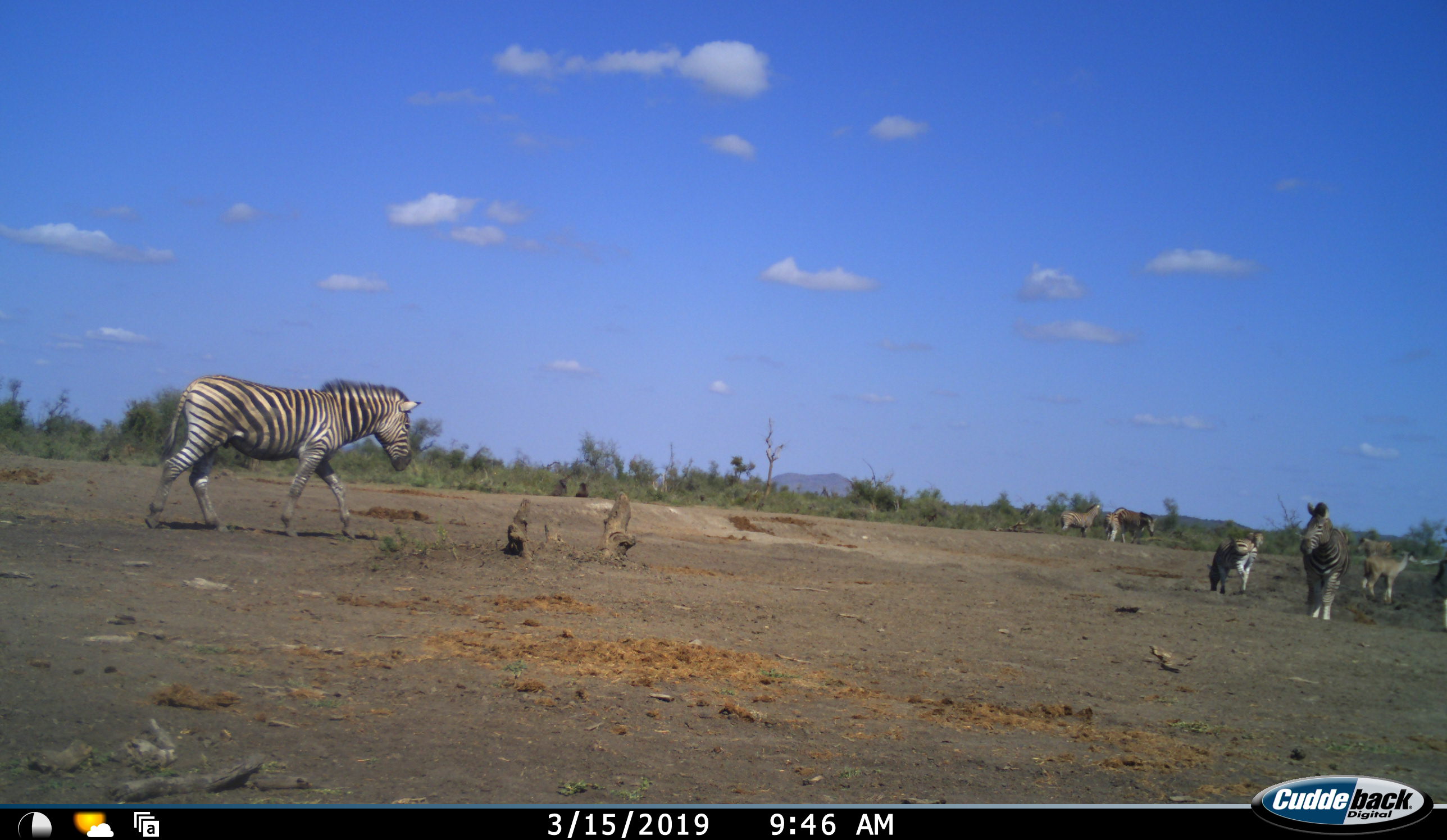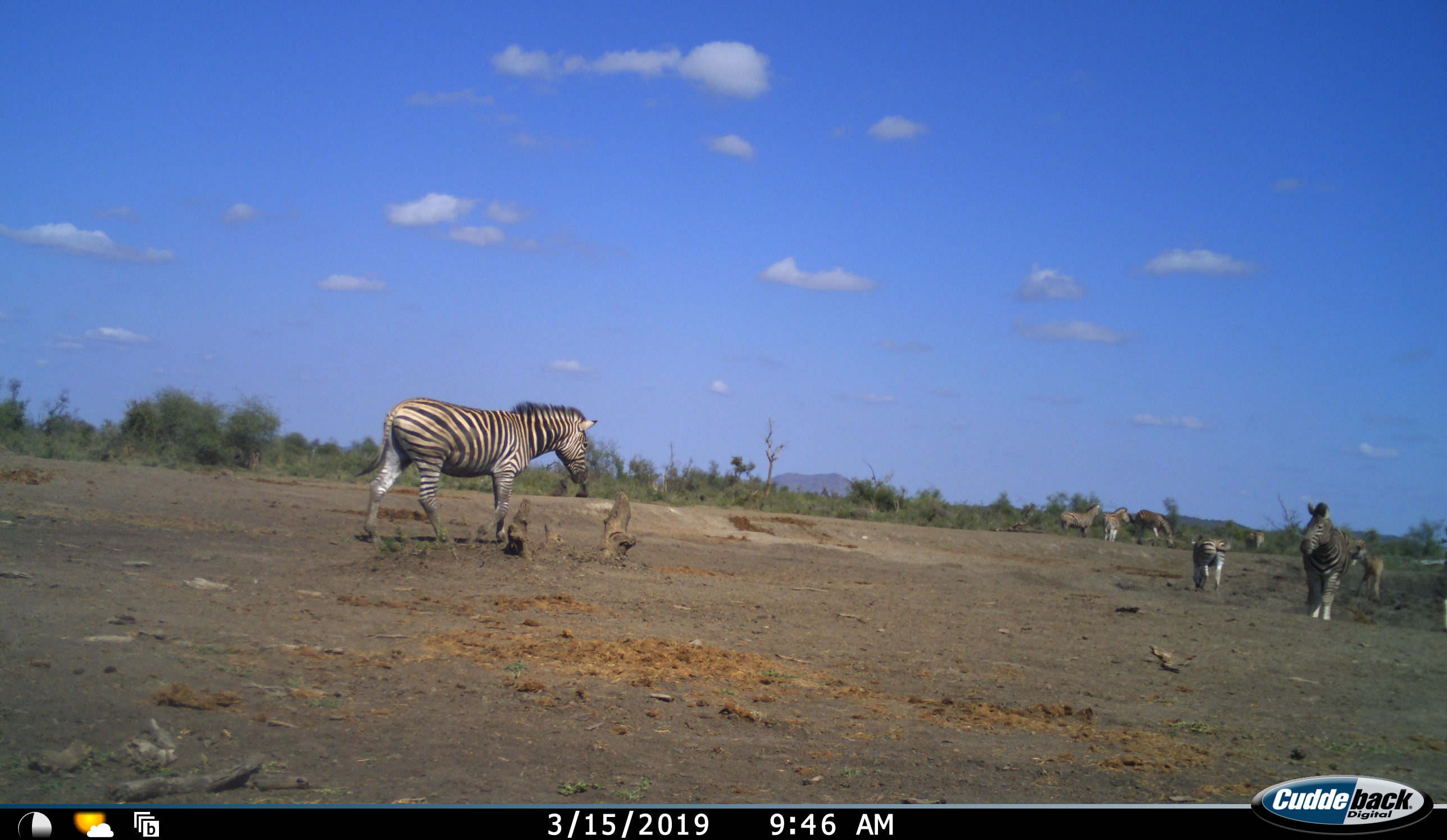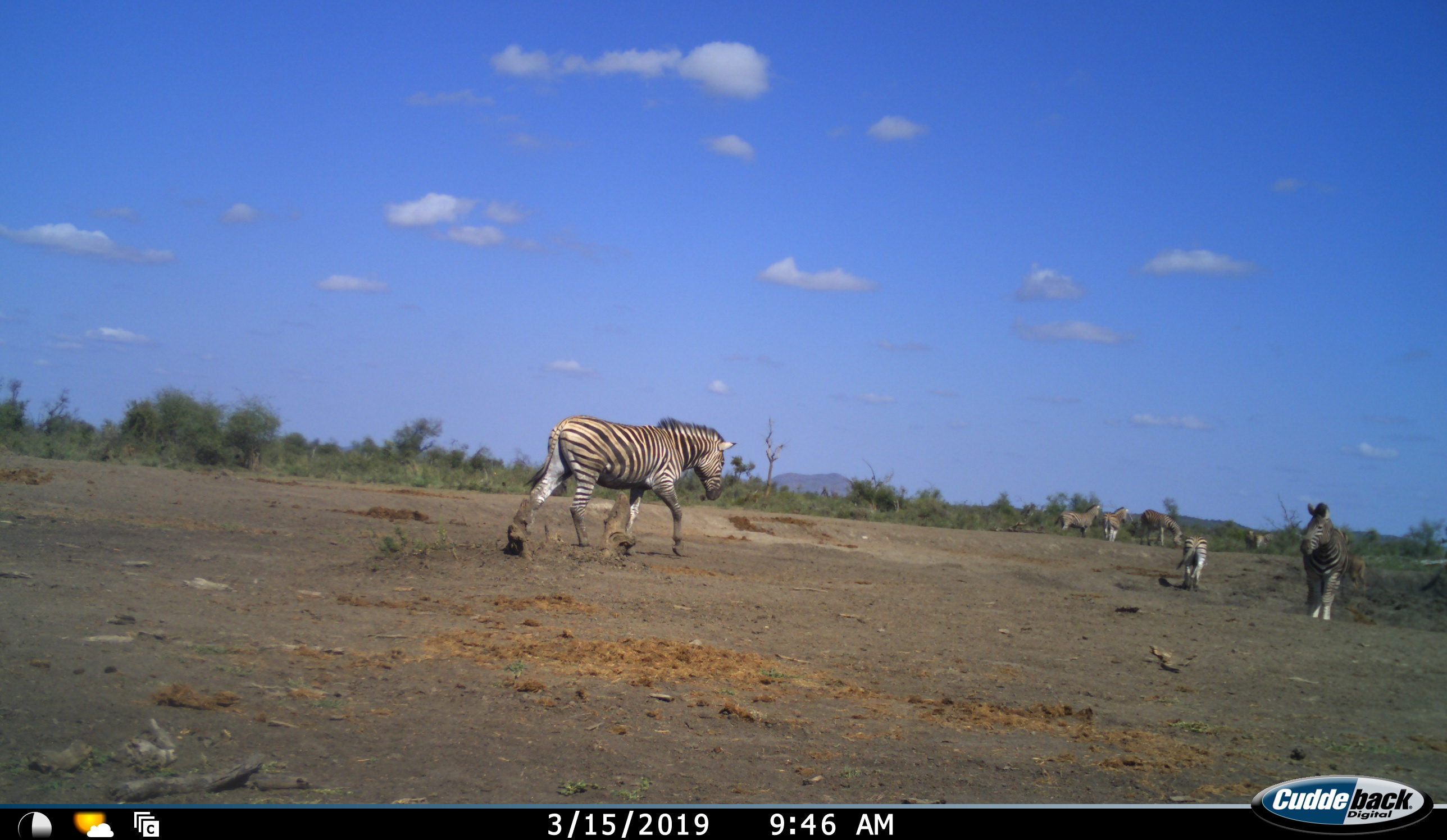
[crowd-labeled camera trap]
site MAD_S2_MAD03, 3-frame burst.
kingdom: Animalia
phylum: Chordata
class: Mammalia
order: Perissodactyla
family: Equidae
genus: Equus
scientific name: Equus quagga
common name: plains zebra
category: zebraplains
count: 8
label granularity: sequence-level